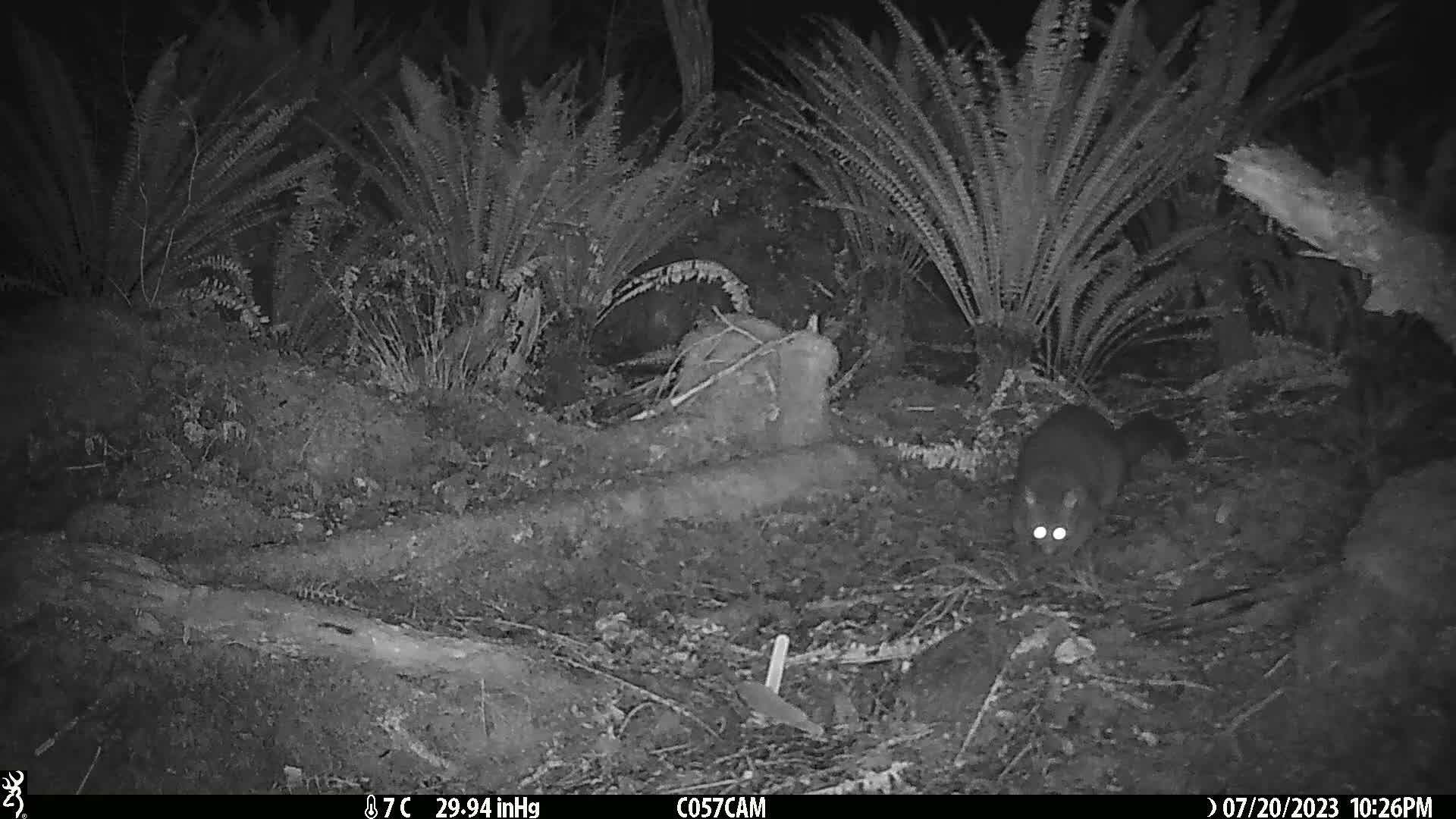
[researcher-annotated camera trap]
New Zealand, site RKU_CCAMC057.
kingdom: Animalia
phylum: Chordata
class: Mammalia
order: Diprotodontia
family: Phalangeridae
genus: Trichosurus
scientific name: Trichosurus vulpecula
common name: common brushtail possum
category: possum